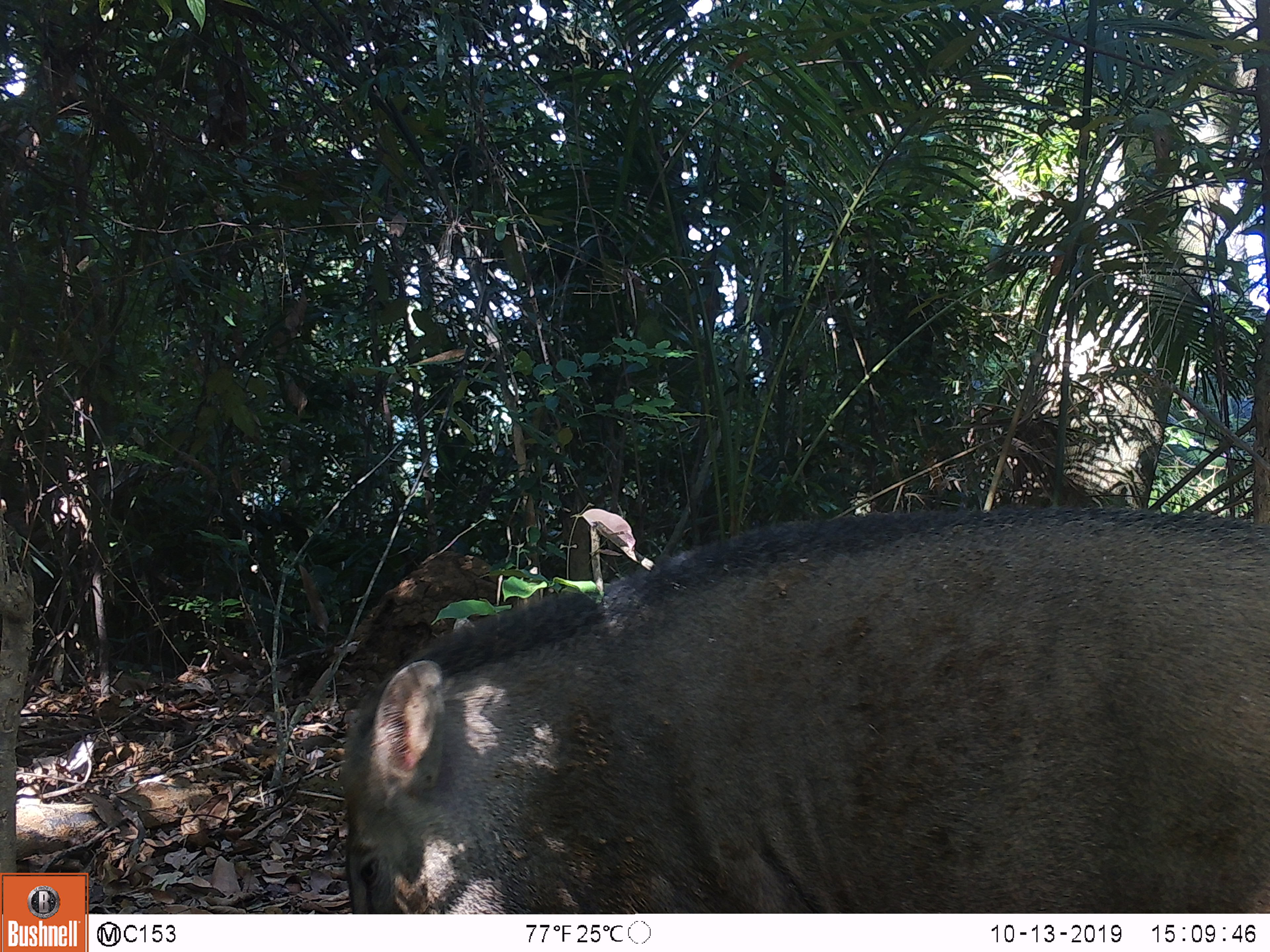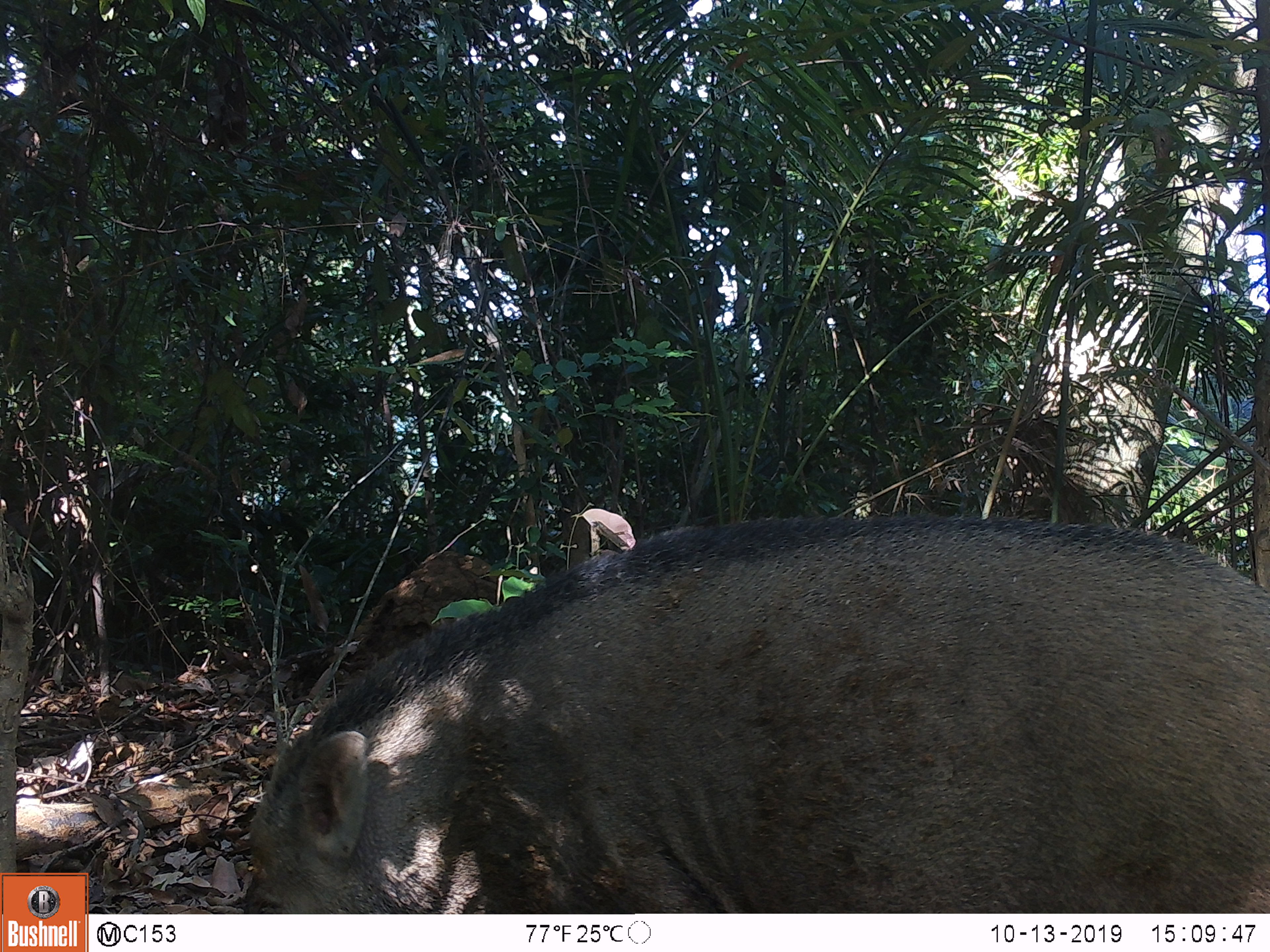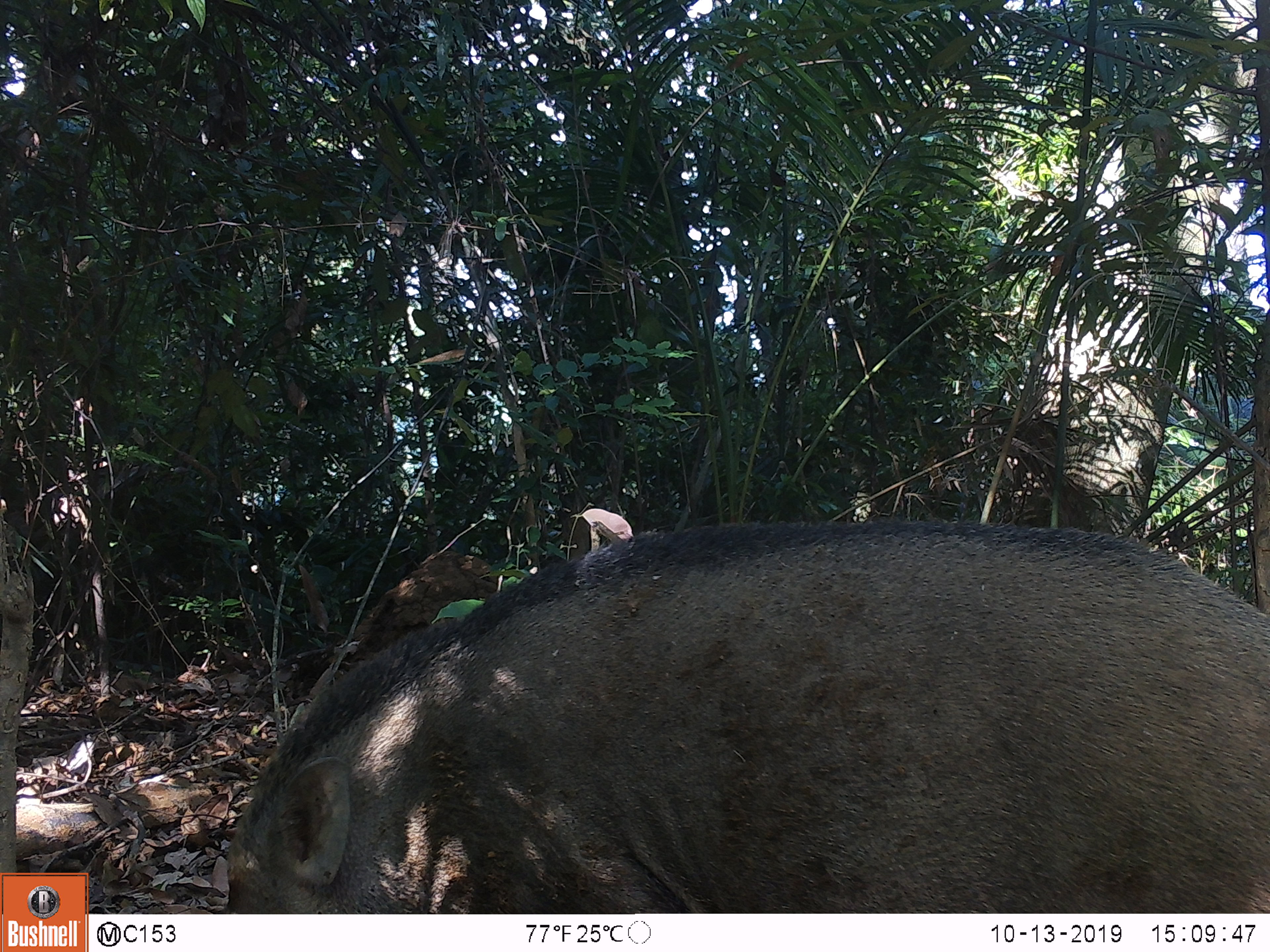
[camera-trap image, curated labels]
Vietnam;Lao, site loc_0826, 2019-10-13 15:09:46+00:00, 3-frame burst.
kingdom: Animalia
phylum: Chordata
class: Mammalia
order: Artiodactyla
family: Suidae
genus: Sus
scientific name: Sus scrofa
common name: eurasian wild pig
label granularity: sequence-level